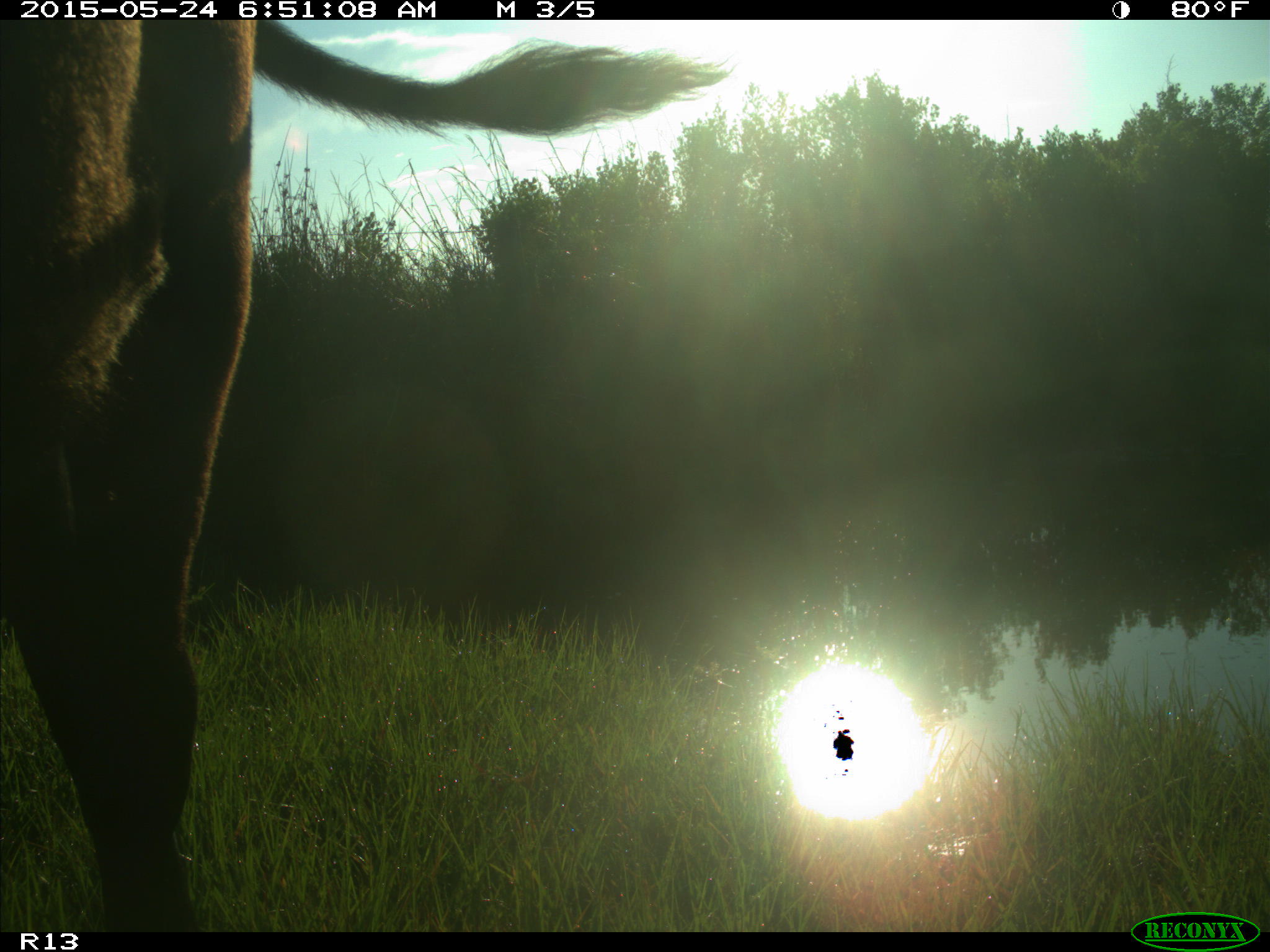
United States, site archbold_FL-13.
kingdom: Animalia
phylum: Chordata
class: Mammalia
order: Artiodactyla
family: Bovidae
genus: Bos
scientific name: Bos taurus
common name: domestic cow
Bos taurus (domestic cow).